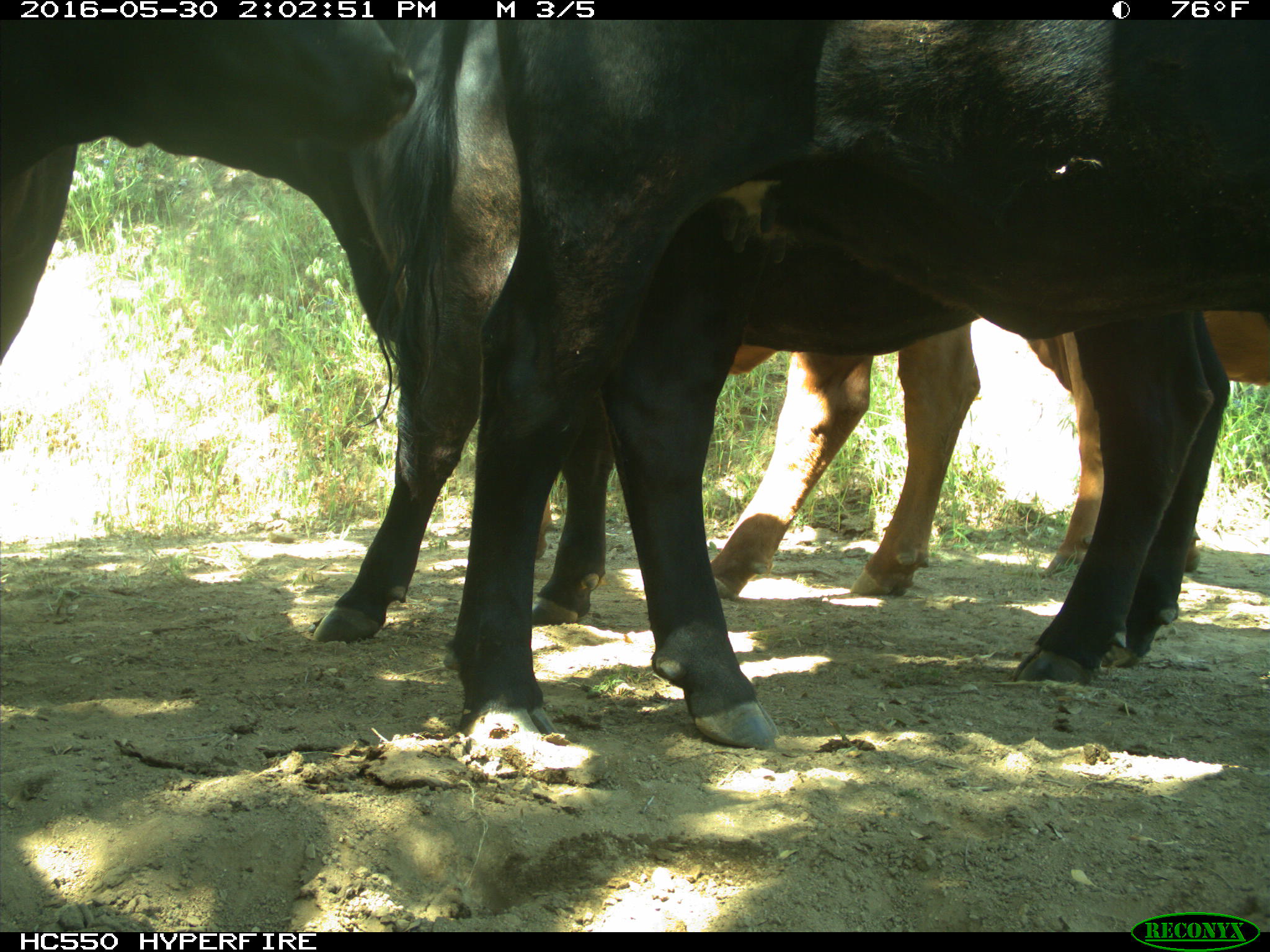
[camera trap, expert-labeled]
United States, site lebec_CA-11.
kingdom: Animalia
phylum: Chordata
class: Mammalia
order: Artiodactyla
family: Bovidae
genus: Bos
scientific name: Bos taurus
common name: domestic cow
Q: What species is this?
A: Bos taurus (domestic cow).